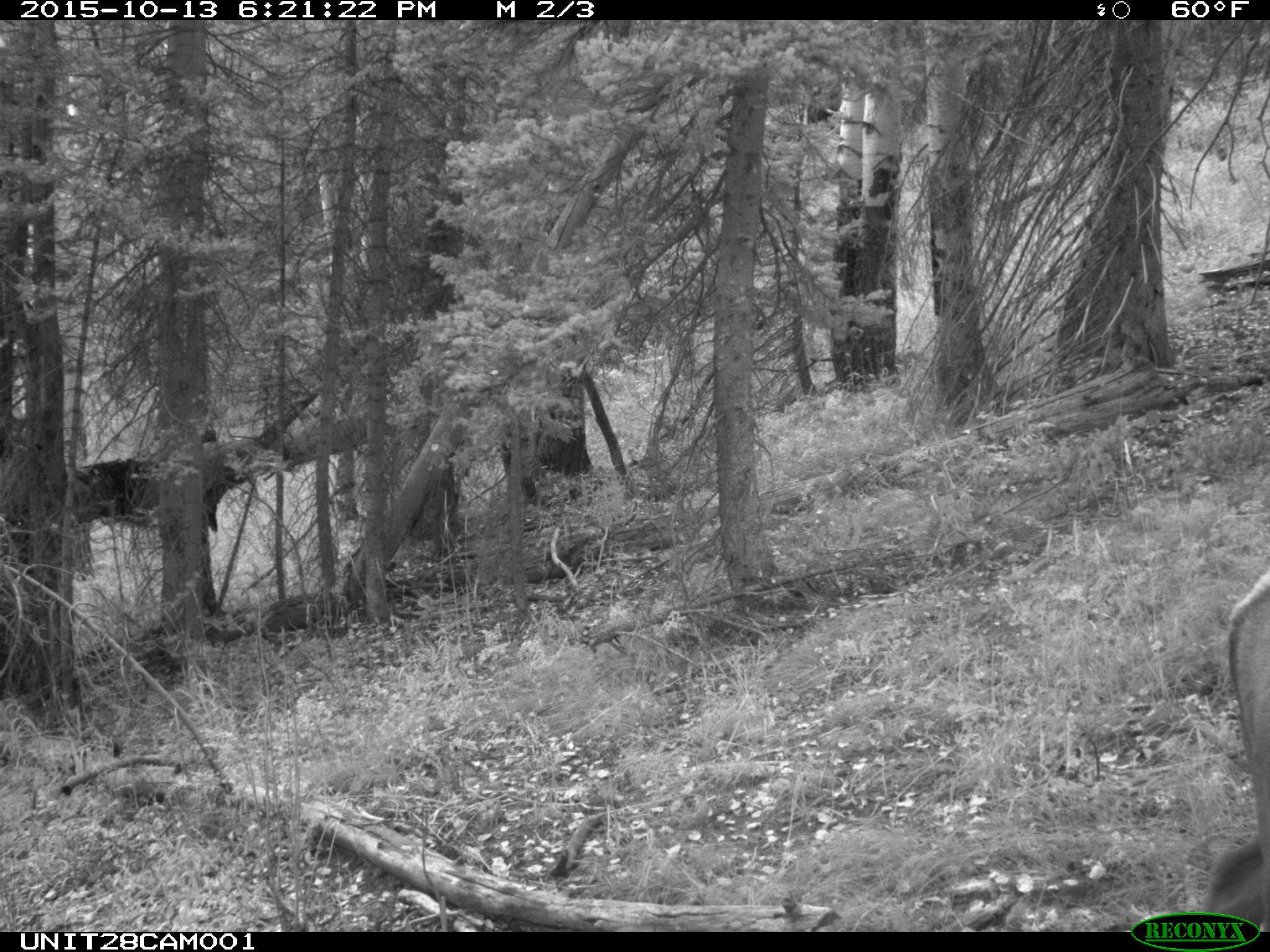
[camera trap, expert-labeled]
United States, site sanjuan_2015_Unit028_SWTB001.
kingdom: Animalia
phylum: Chordata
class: Mammalia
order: Artiodactyla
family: Cervidae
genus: Cervus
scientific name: Cervus elaphus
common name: red deer